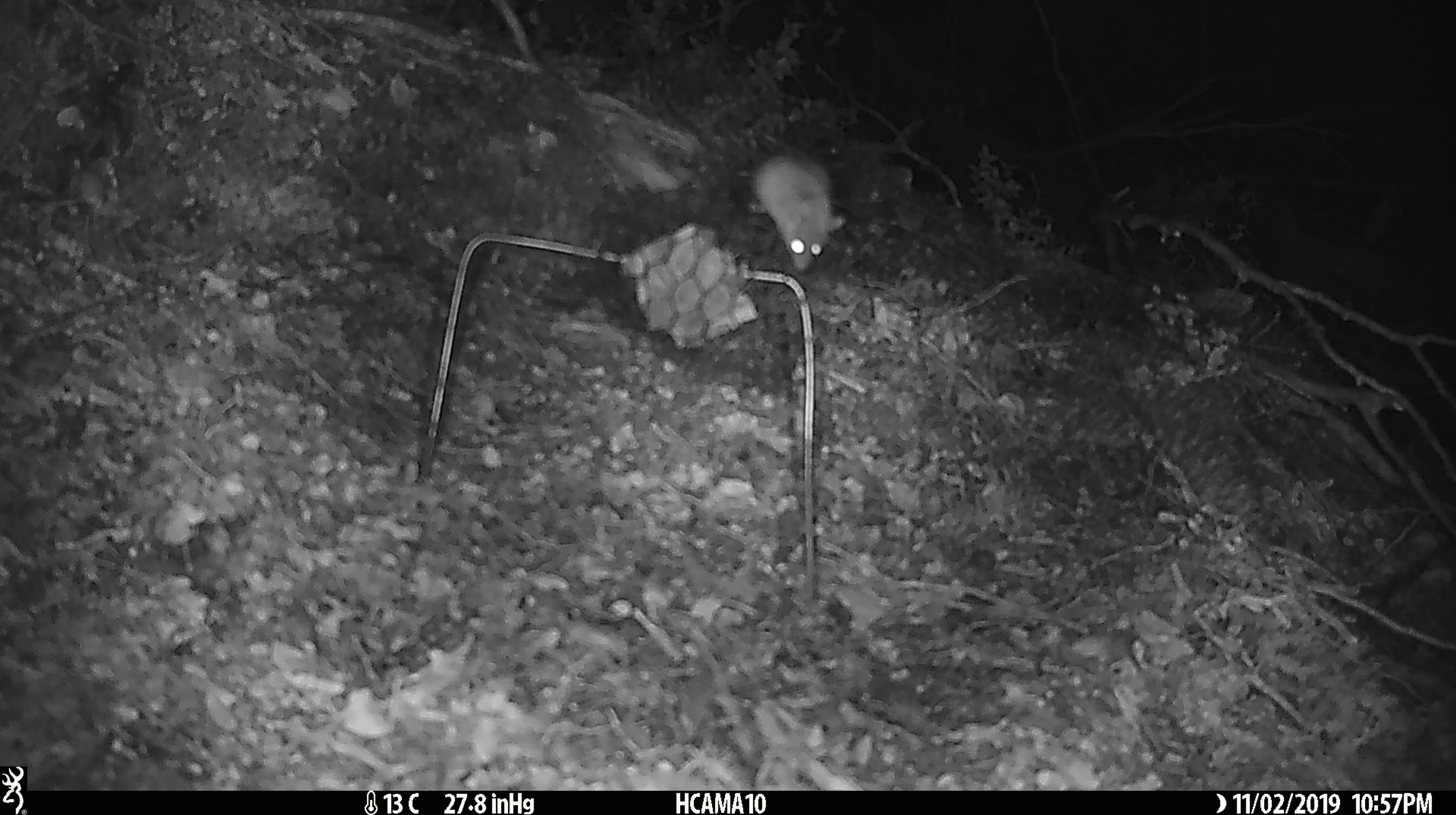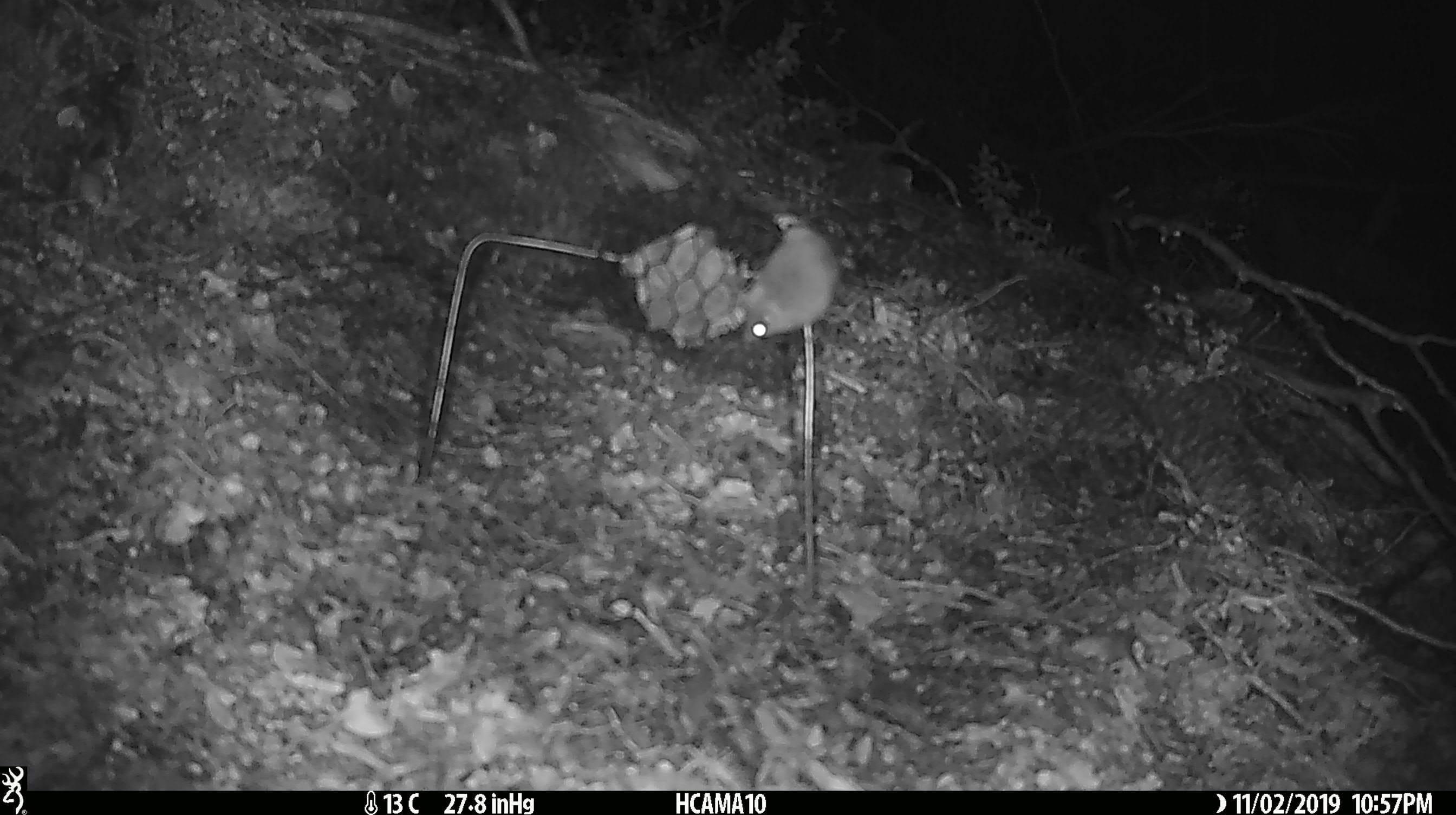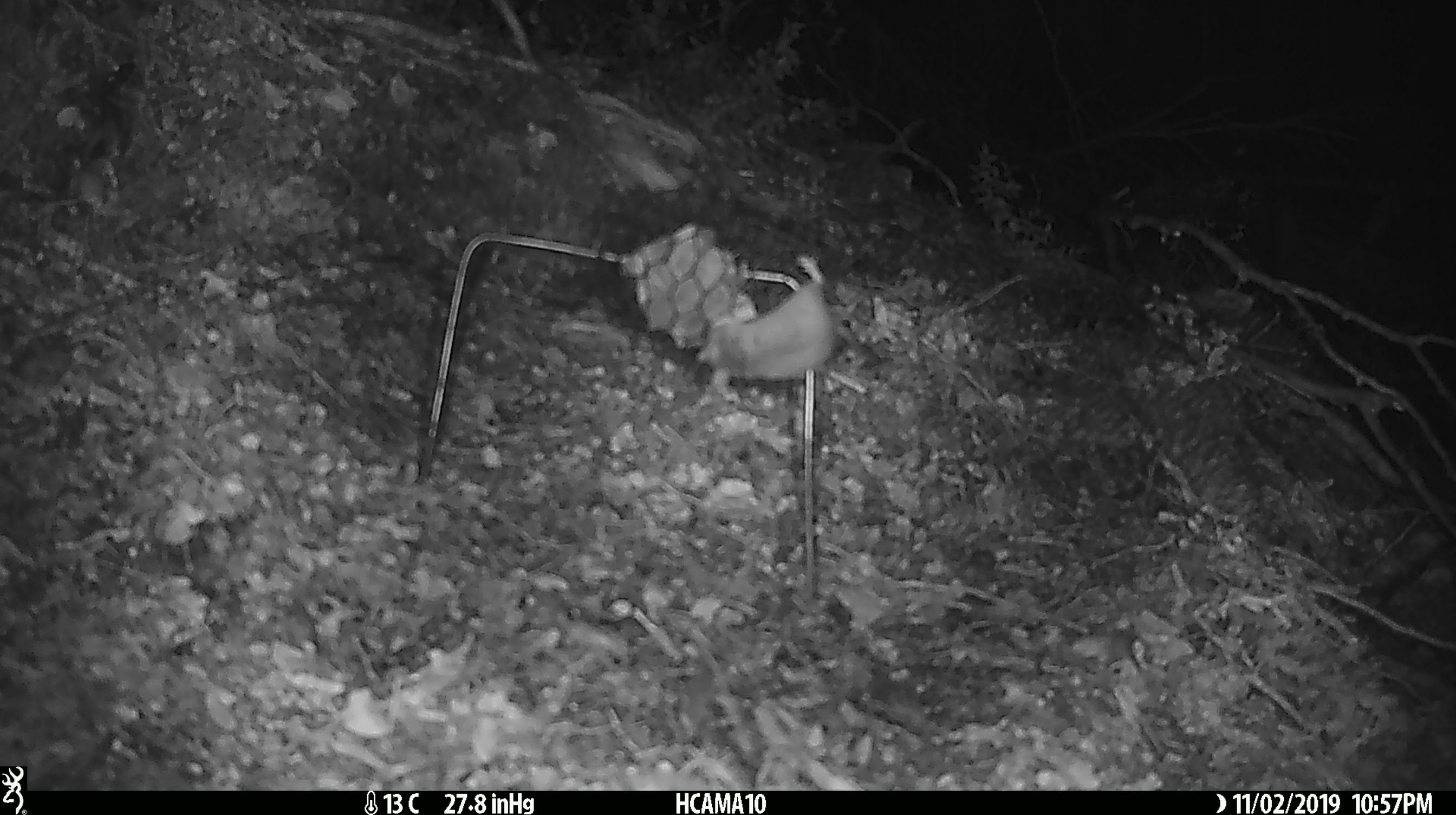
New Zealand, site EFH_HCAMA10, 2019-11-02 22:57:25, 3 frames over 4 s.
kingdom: Animalia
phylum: Chordata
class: Mammalia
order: Rodentia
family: Muridae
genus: Mus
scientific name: Mus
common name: mouse